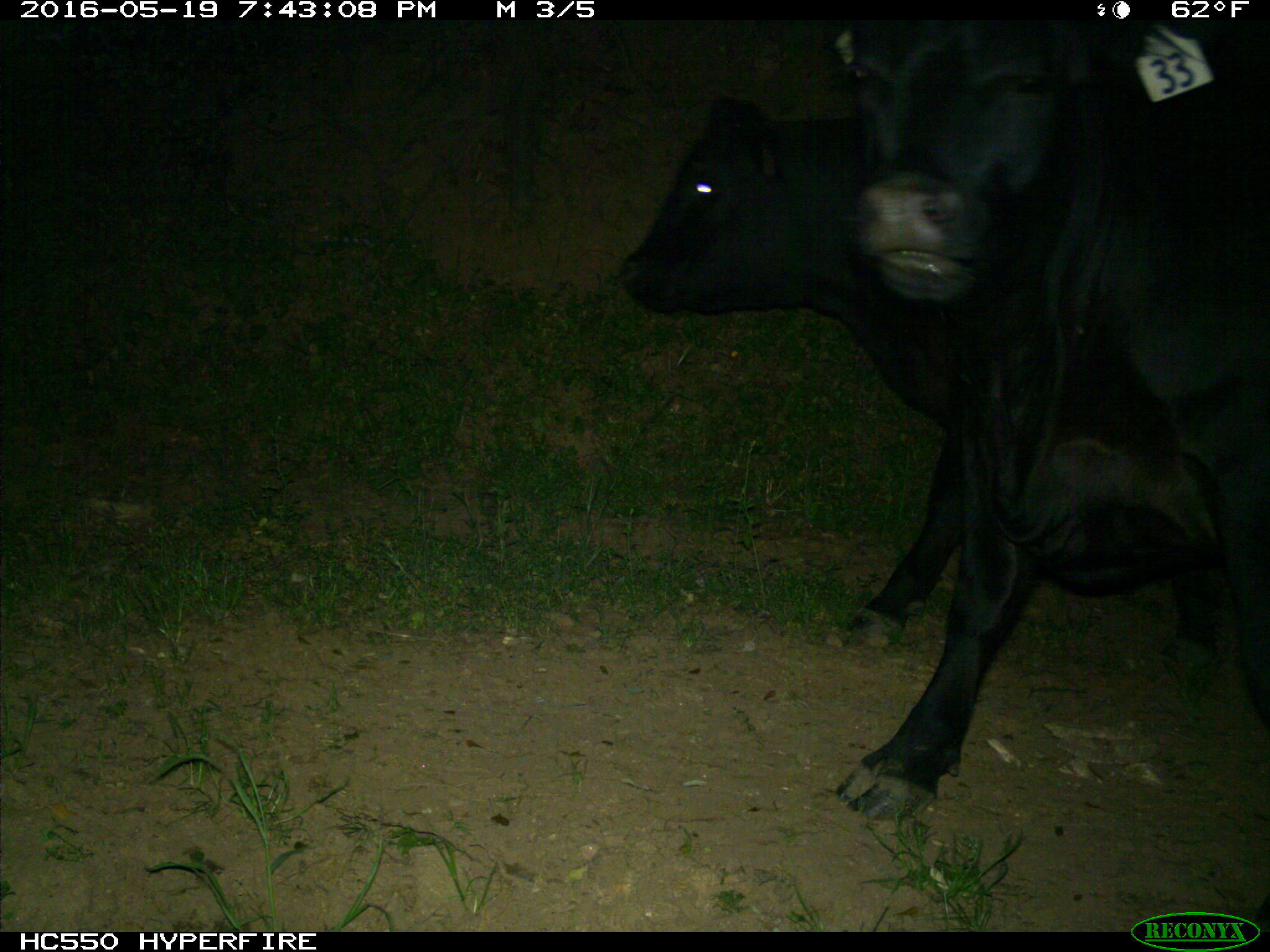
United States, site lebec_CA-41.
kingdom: Animalia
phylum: Chordata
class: Mammalia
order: Artiodactyla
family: Bovidae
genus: Bos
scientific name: Bos taurus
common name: domestic cow